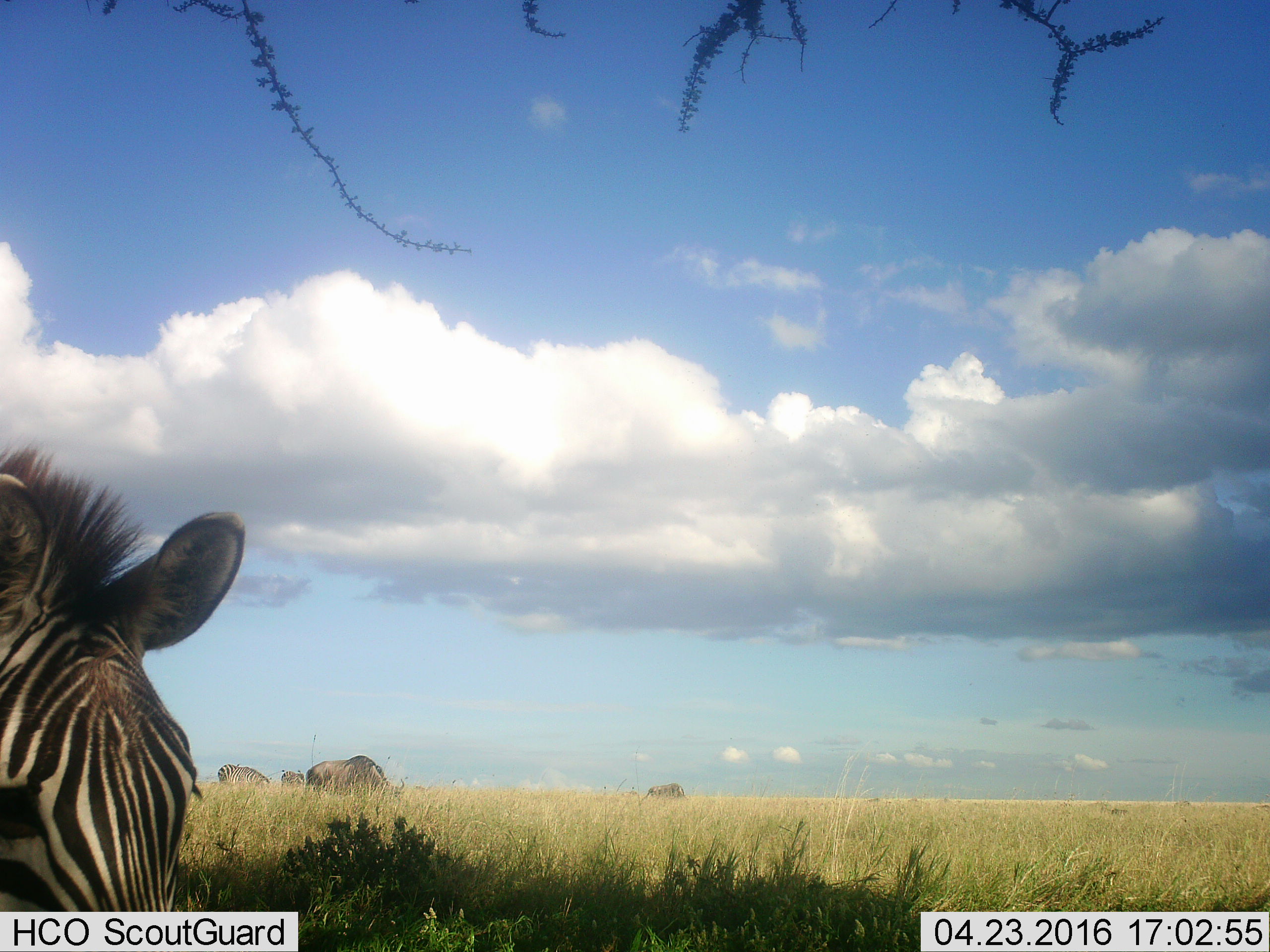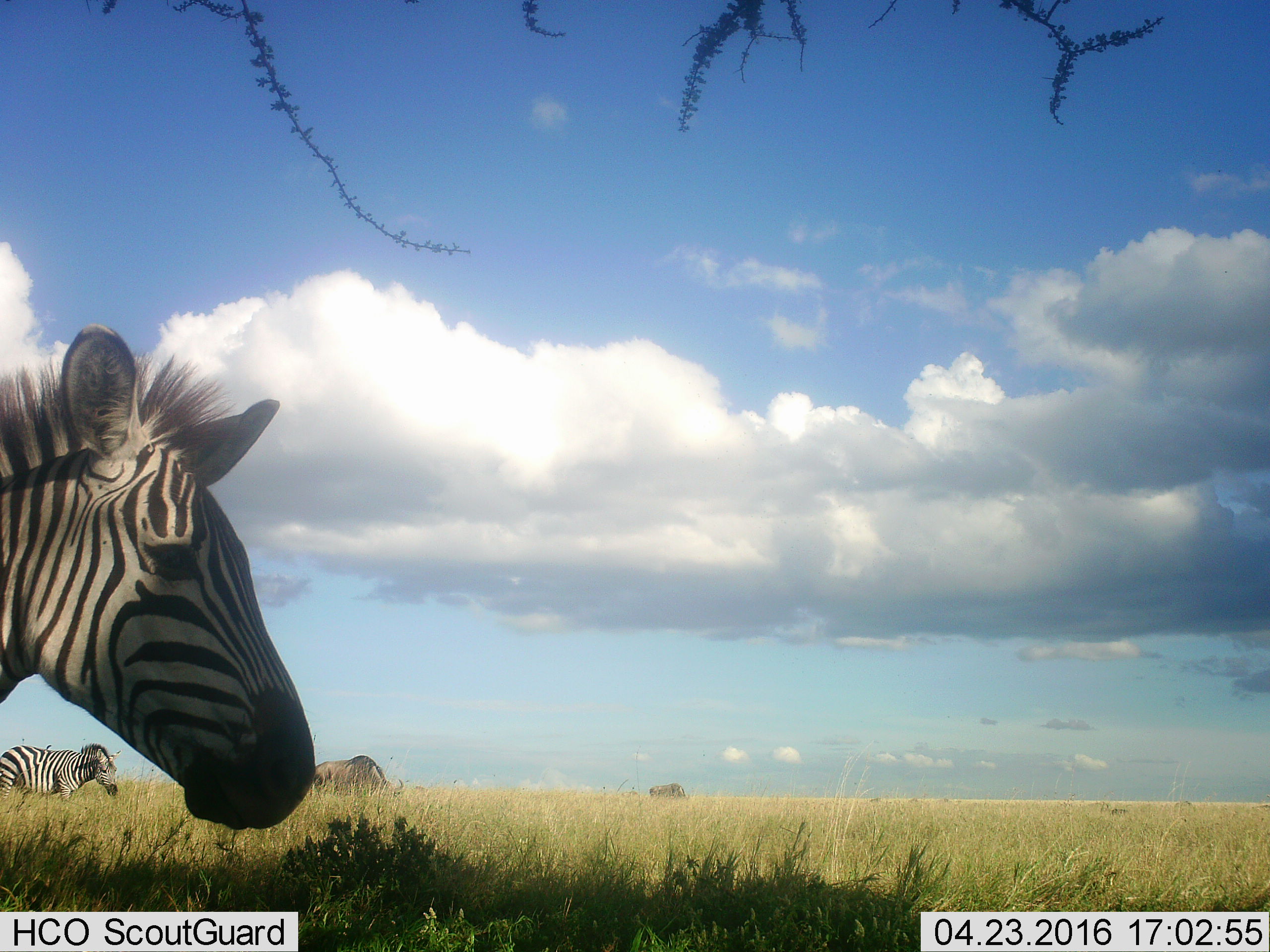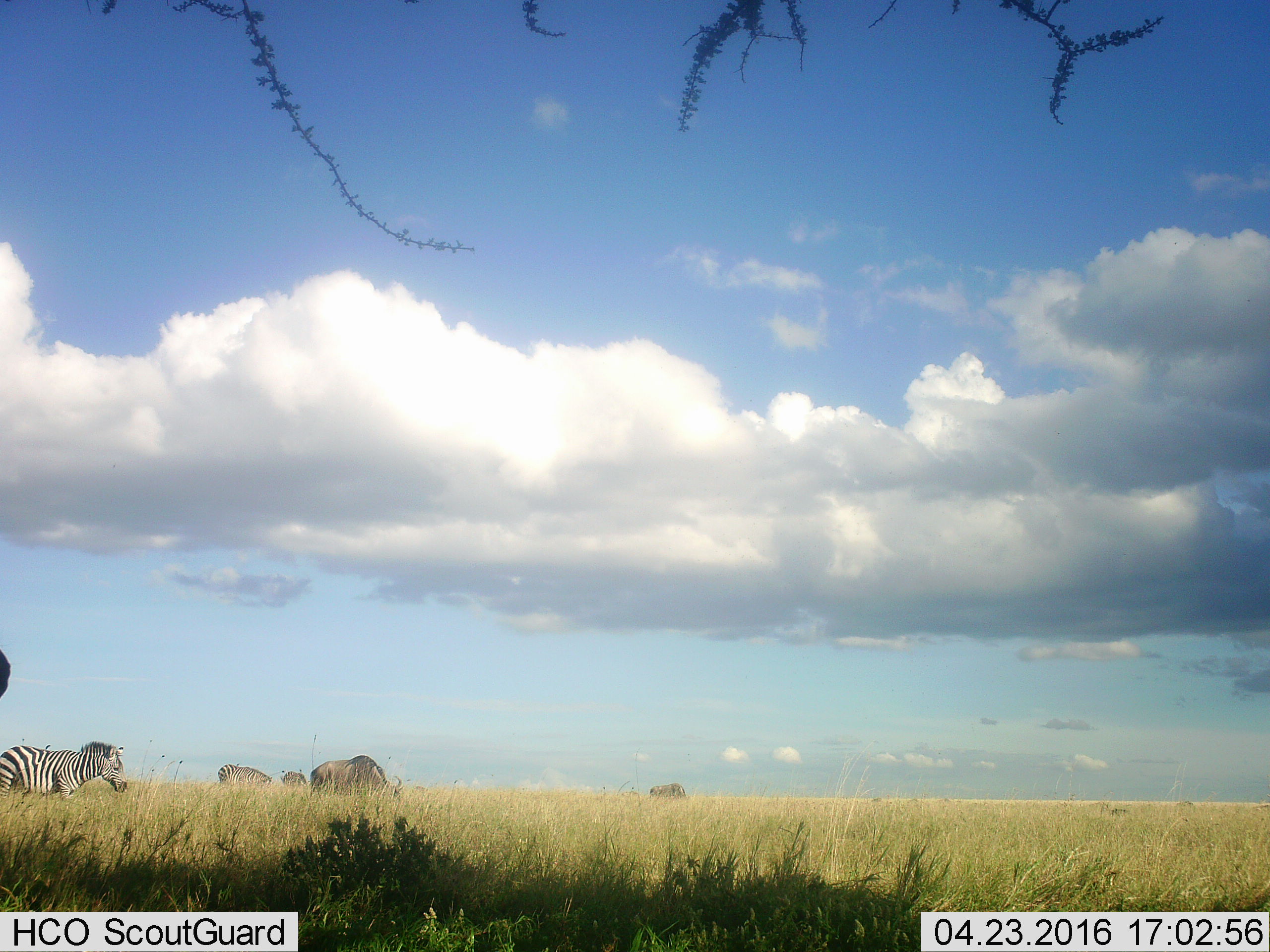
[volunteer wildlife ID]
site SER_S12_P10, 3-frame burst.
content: unidentified animal